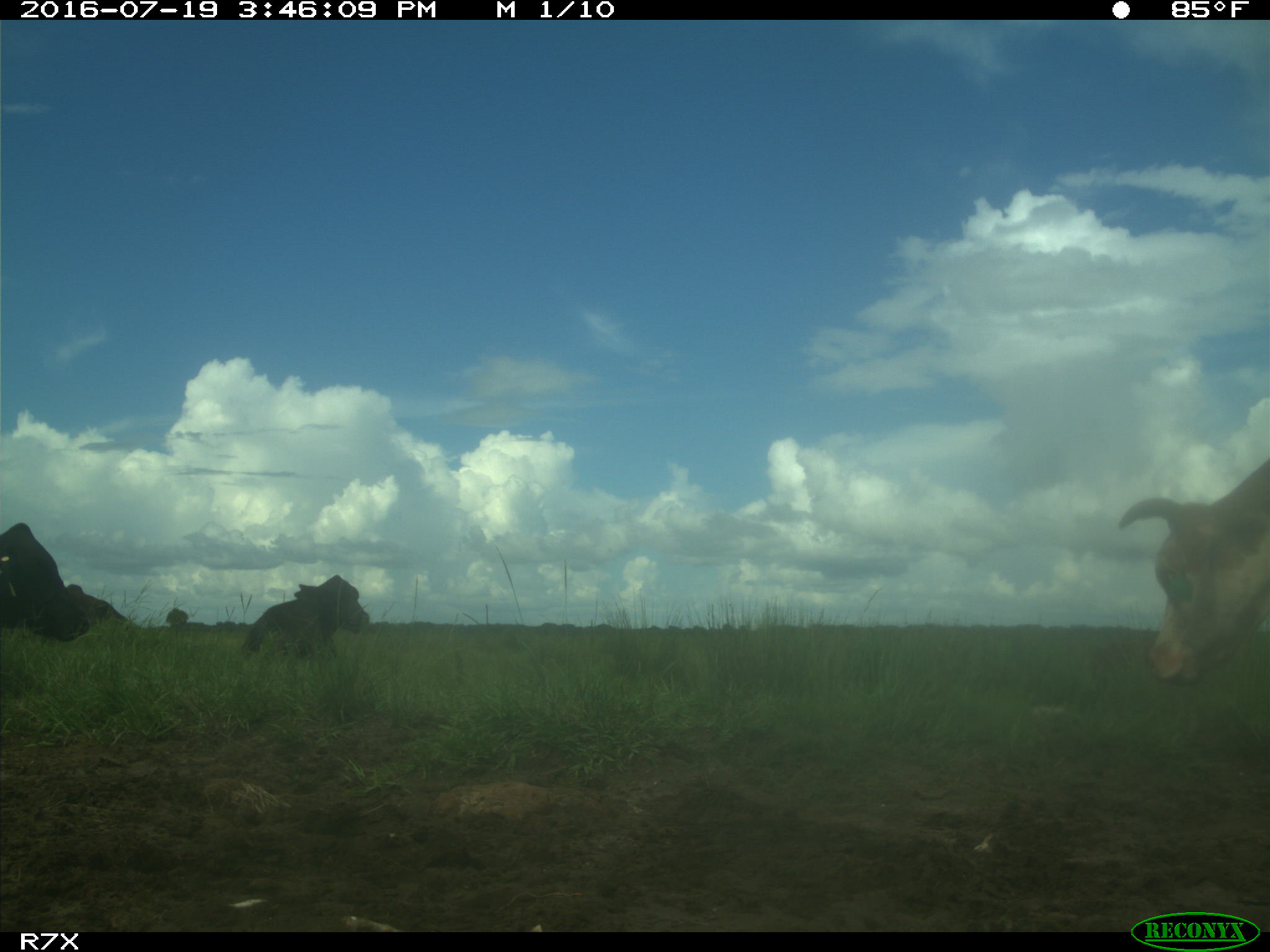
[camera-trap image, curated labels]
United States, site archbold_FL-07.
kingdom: Animalia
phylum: Chordata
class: Mammalia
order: Artiodactyla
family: Bovidae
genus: Bos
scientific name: Bos taurus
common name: domestic cow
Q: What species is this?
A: Bos taurus (domestic cow).